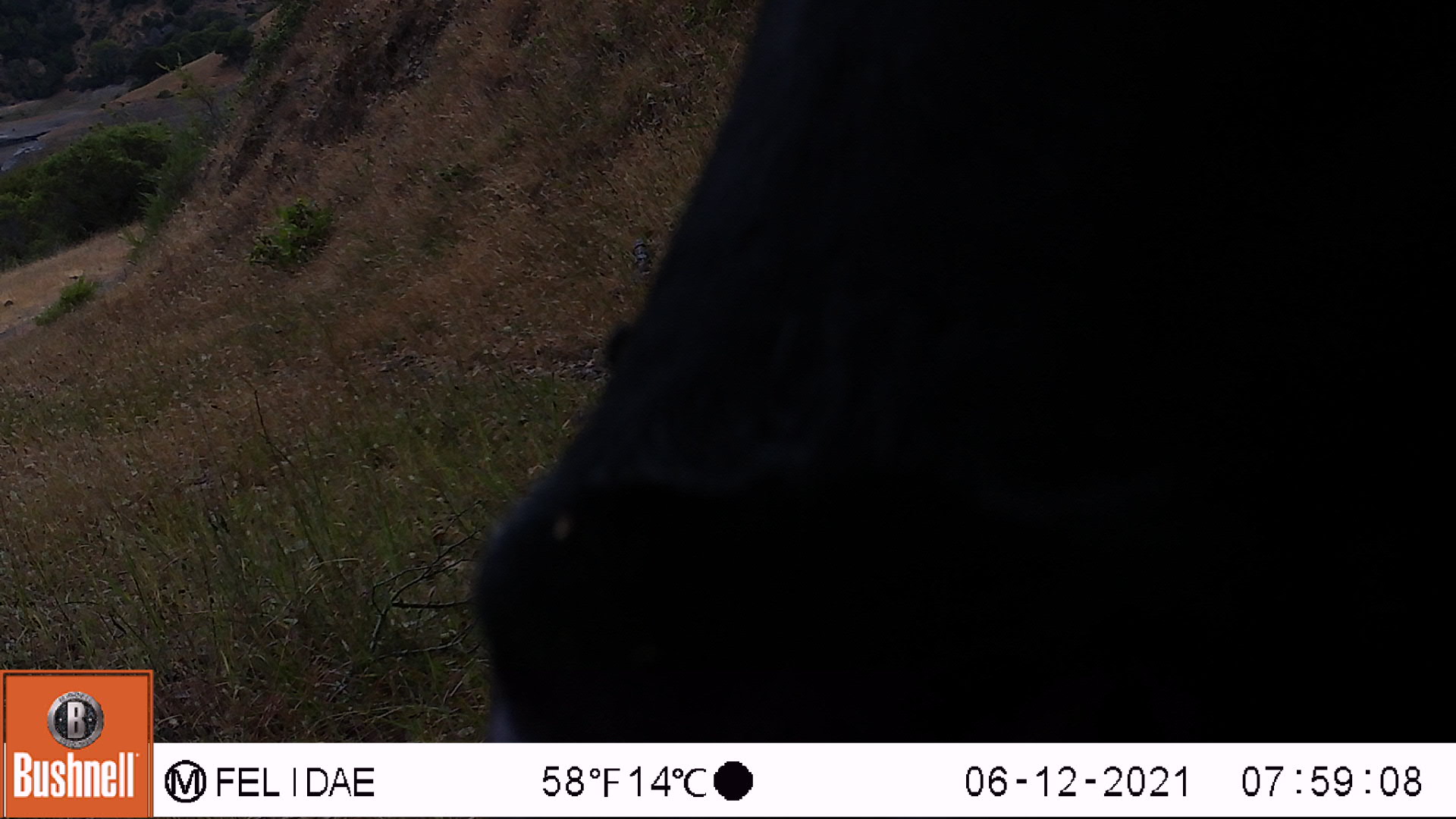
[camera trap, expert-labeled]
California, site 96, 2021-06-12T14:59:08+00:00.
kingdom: Animalia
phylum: Chordata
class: Mammalia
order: Artiodactyla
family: Bovidae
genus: Bos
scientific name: Bos taurus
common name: domestic cattle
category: cattle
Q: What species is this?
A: Cattle (domestic cattle) (Bos taurus).